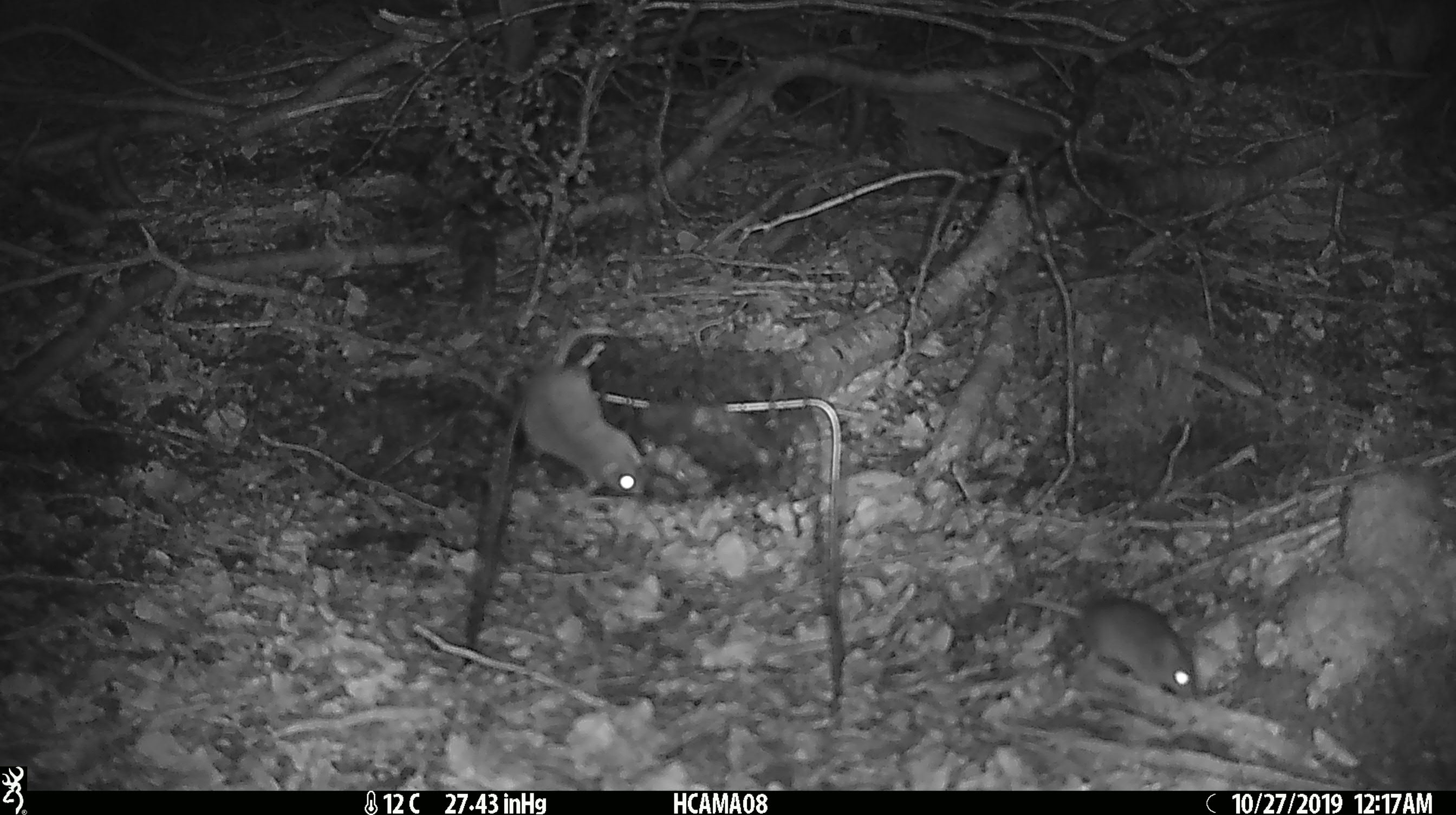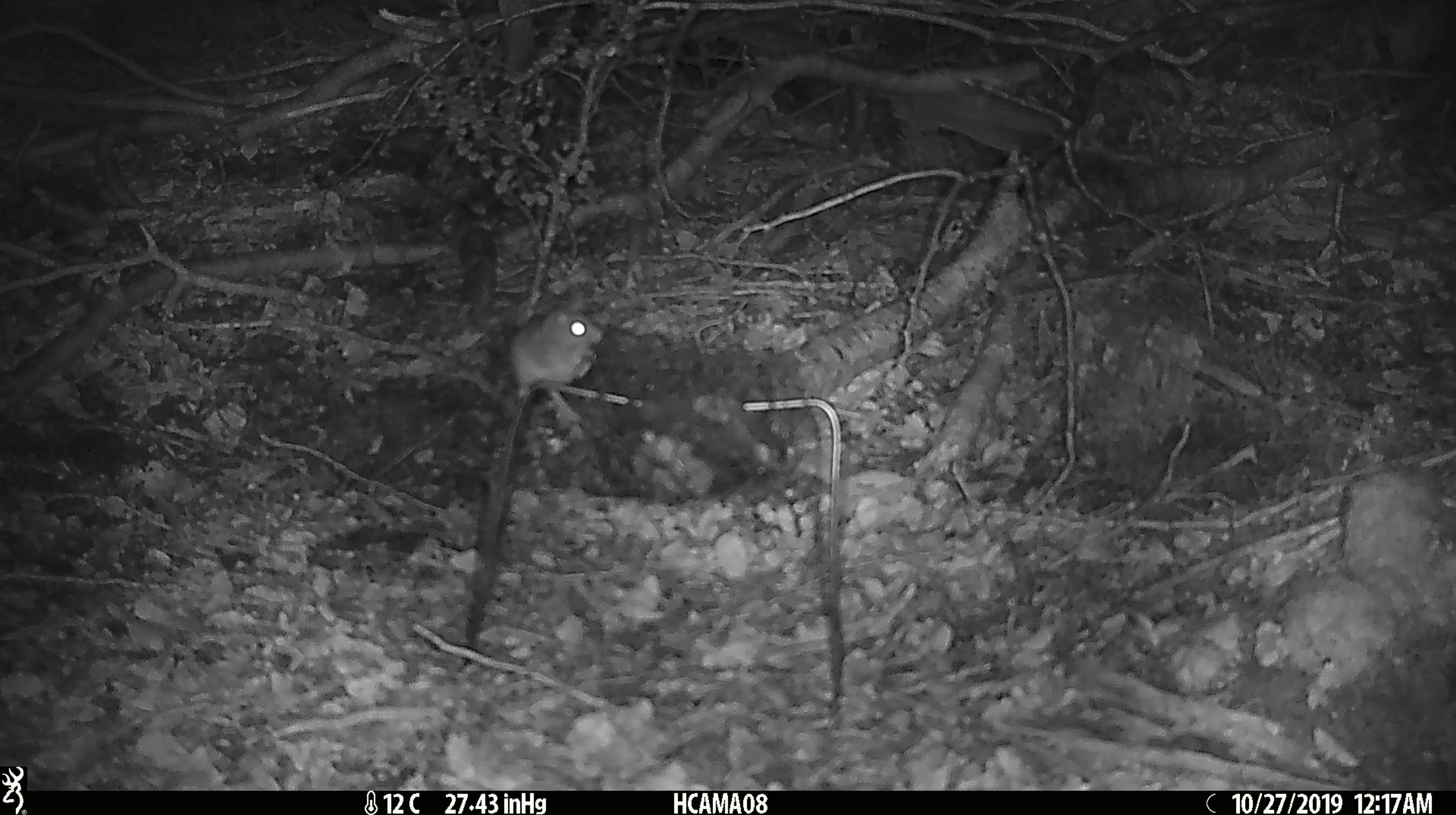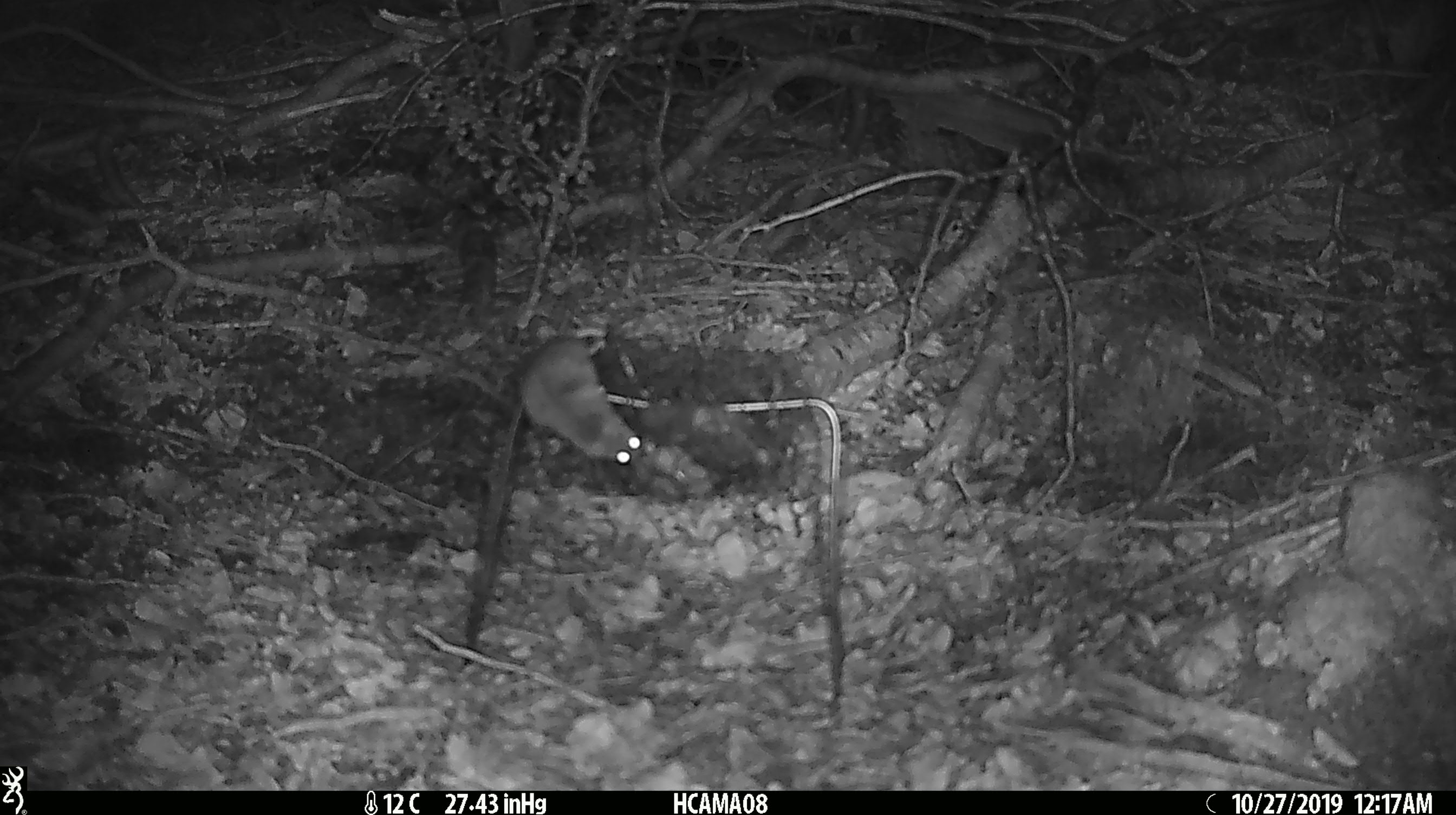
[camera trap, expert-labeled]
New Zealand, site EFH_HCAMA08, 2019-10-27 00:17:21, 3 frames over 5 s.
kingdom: Animalia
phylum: Chordata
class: Mammalia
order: Rodentia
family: Muridae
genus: Mus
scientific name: Mus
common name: mouse